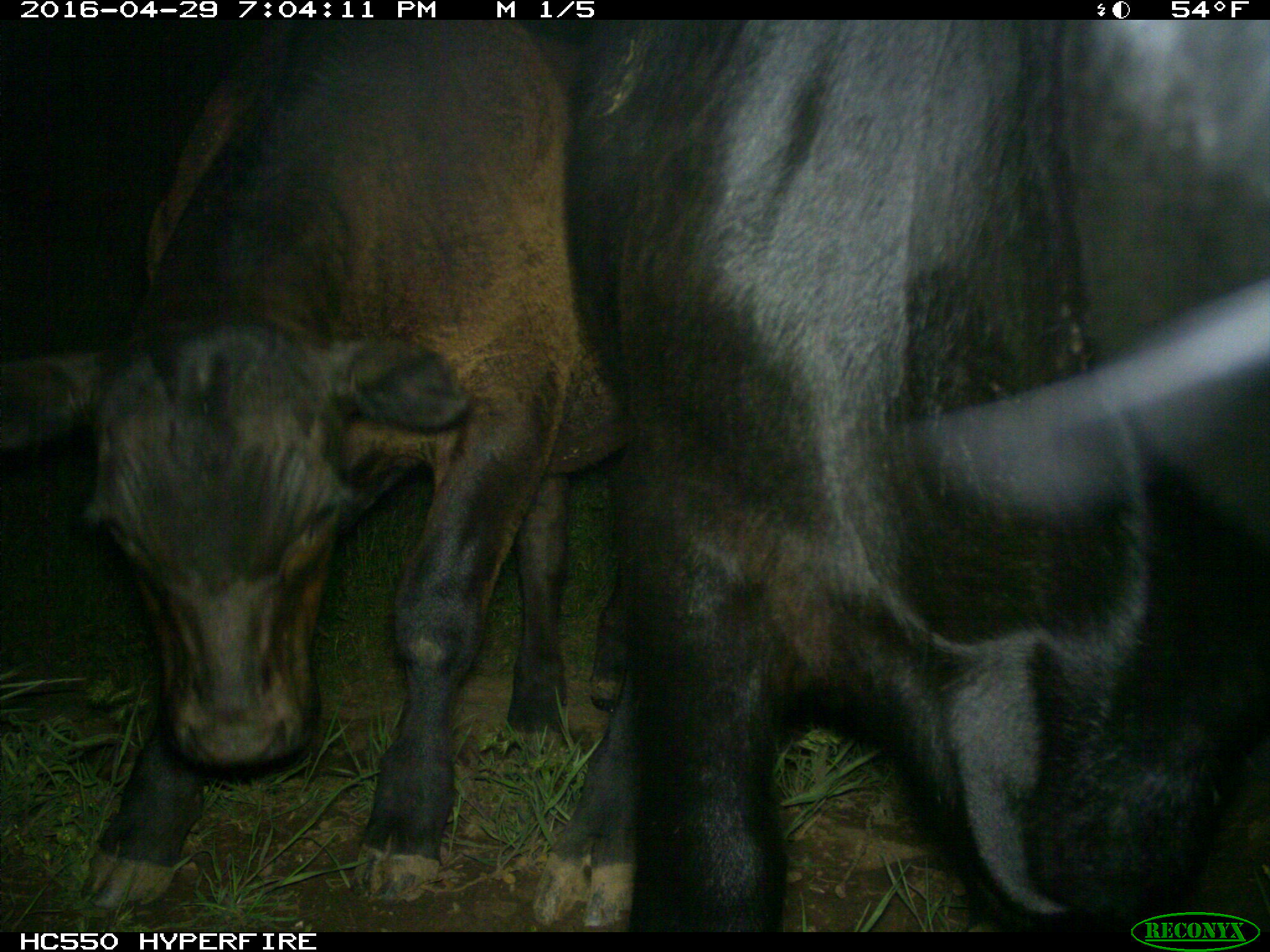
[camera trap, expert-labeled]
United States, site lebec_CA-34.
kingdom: Animalia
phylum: Chordata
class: Mammalia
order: Artiodactyla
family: Bovidae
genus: Bos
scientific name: Bos taurus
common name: domestic cow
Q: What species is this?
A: Bos taurus (domestic cow).